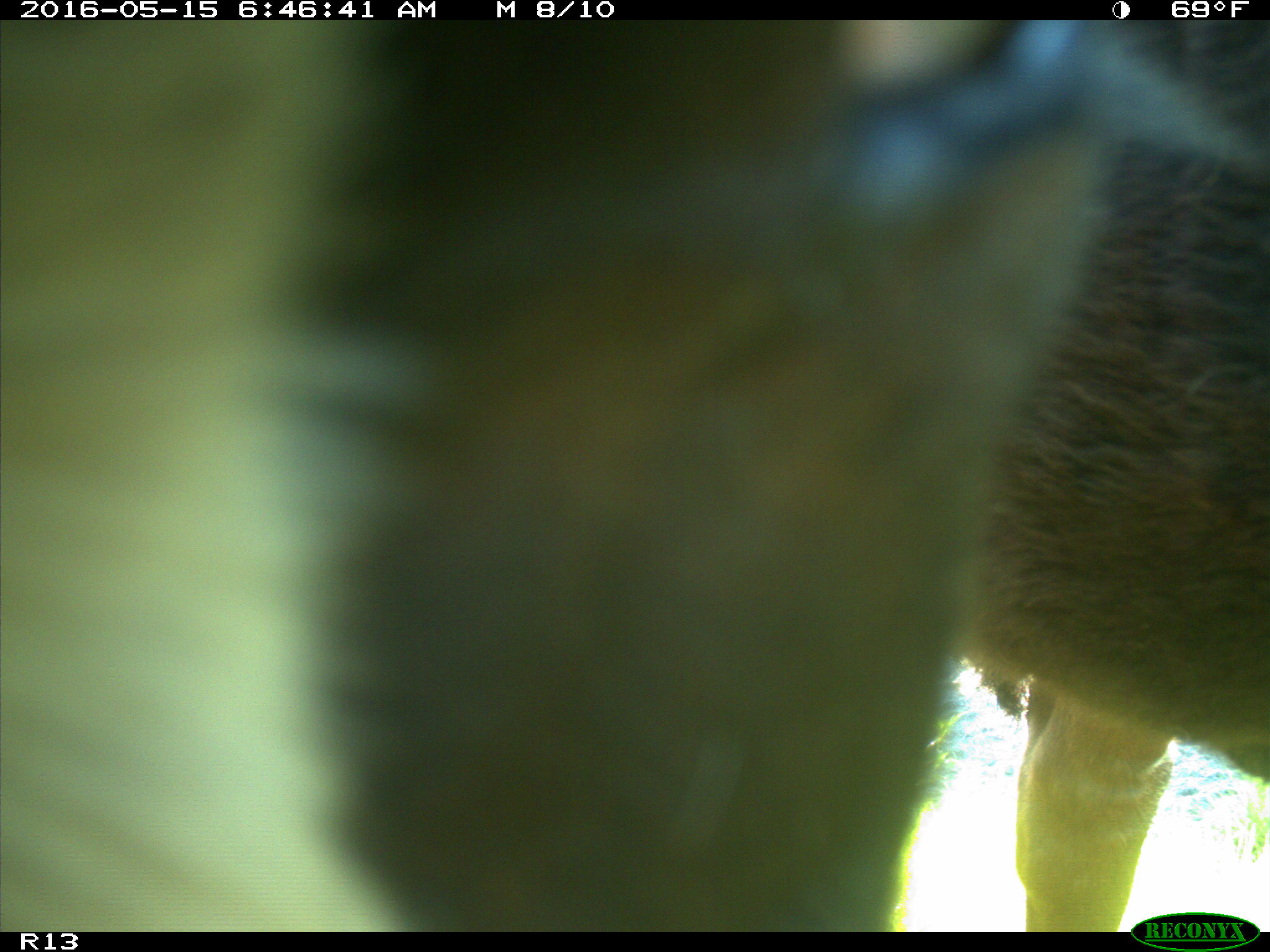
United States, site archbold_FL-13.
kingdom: Animalia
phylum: Chordata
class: Mammalia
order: Artiodactyla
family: Bovidae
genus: Bos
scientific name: Bos taurus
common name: domestic cow